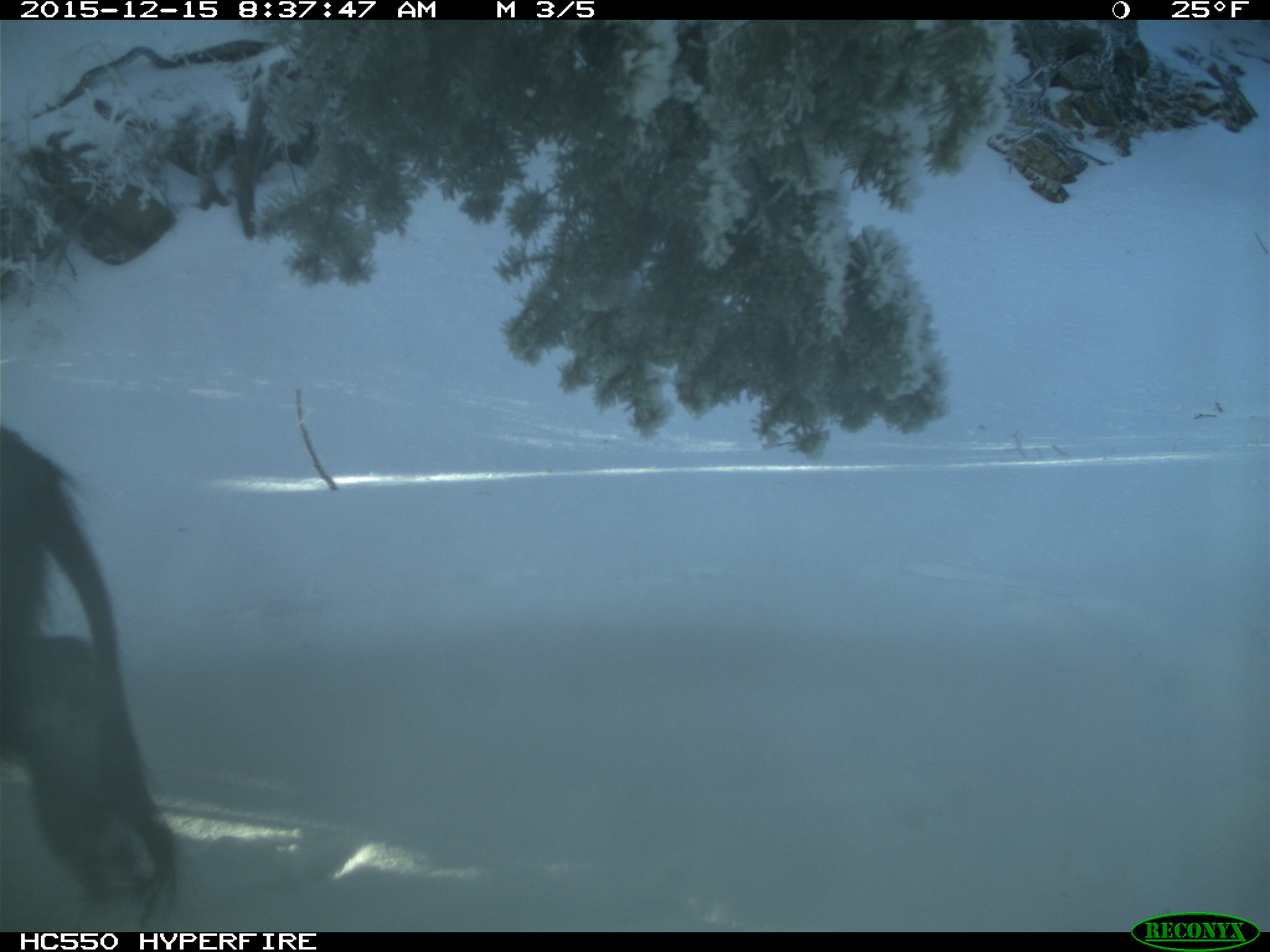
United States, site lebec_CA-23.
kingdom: Animalia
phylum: Chordata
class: Mammalia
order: Artiodactyla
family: Suidae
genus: Sus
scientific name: Sus scrofa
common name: wild boar